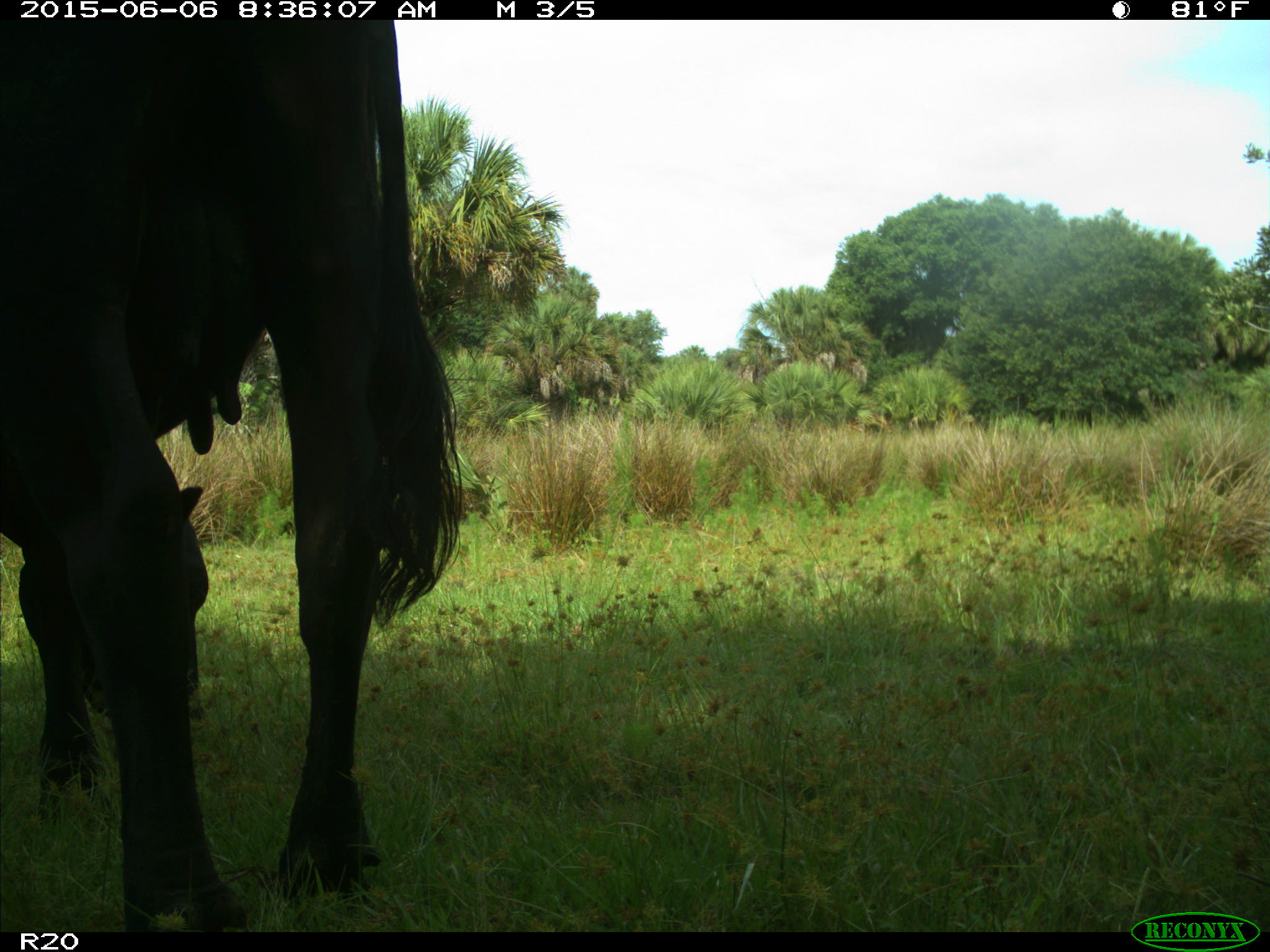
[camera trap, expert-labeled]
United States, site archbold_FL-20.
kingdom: Animalia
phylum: Chordata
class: Mammalia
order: Artiodactyla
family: Bovidae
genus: Bos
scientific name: Bos taurus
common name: domestic cow